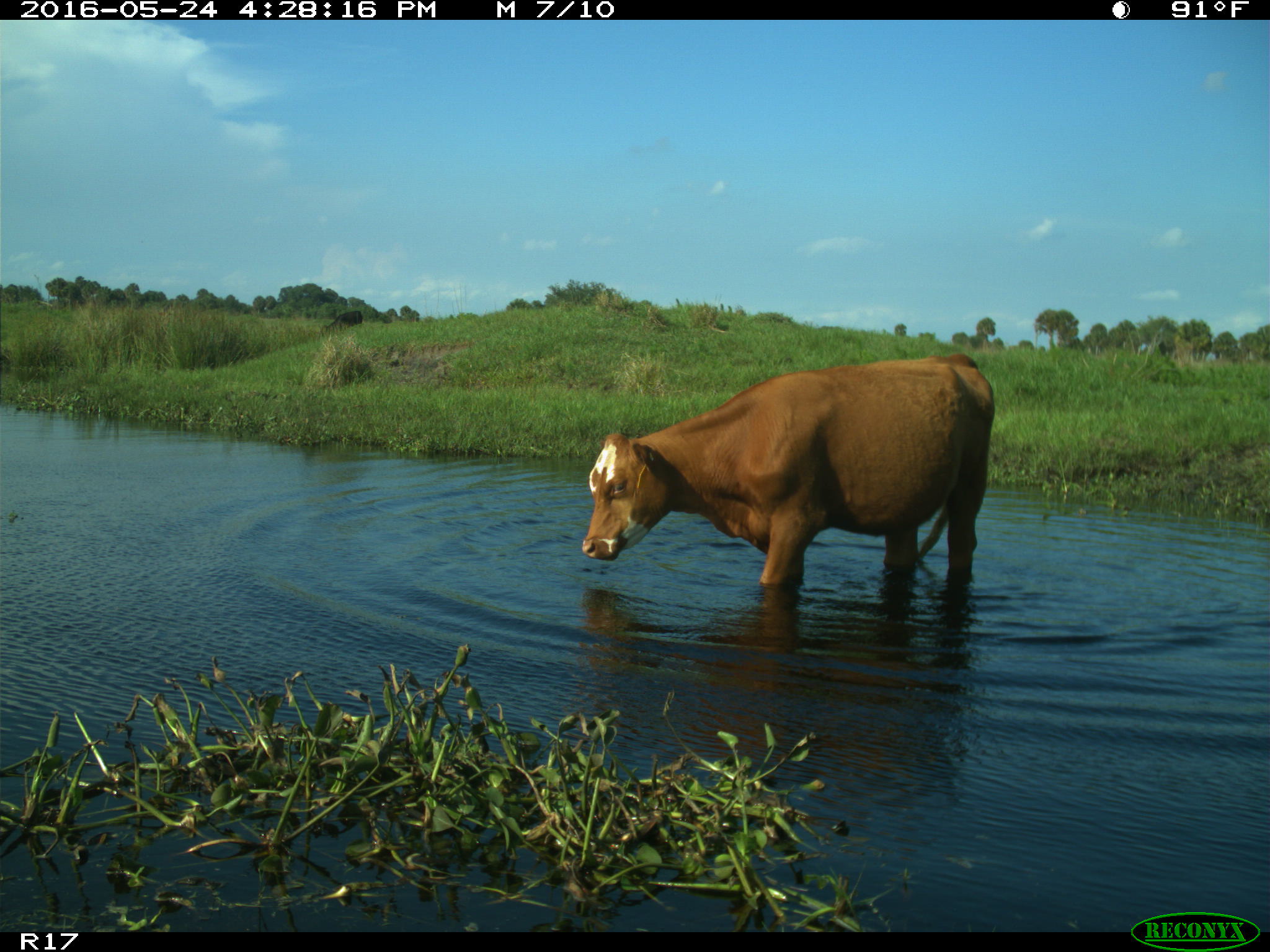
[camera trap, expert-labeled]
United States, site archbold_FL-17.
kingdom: Animalia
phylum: Chordata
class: Mammalia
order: Artiodactyla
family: Bovidae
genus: Bos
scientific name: Bos taurus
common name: domestic cow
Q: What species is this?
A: Bos taurus (domestic cow).